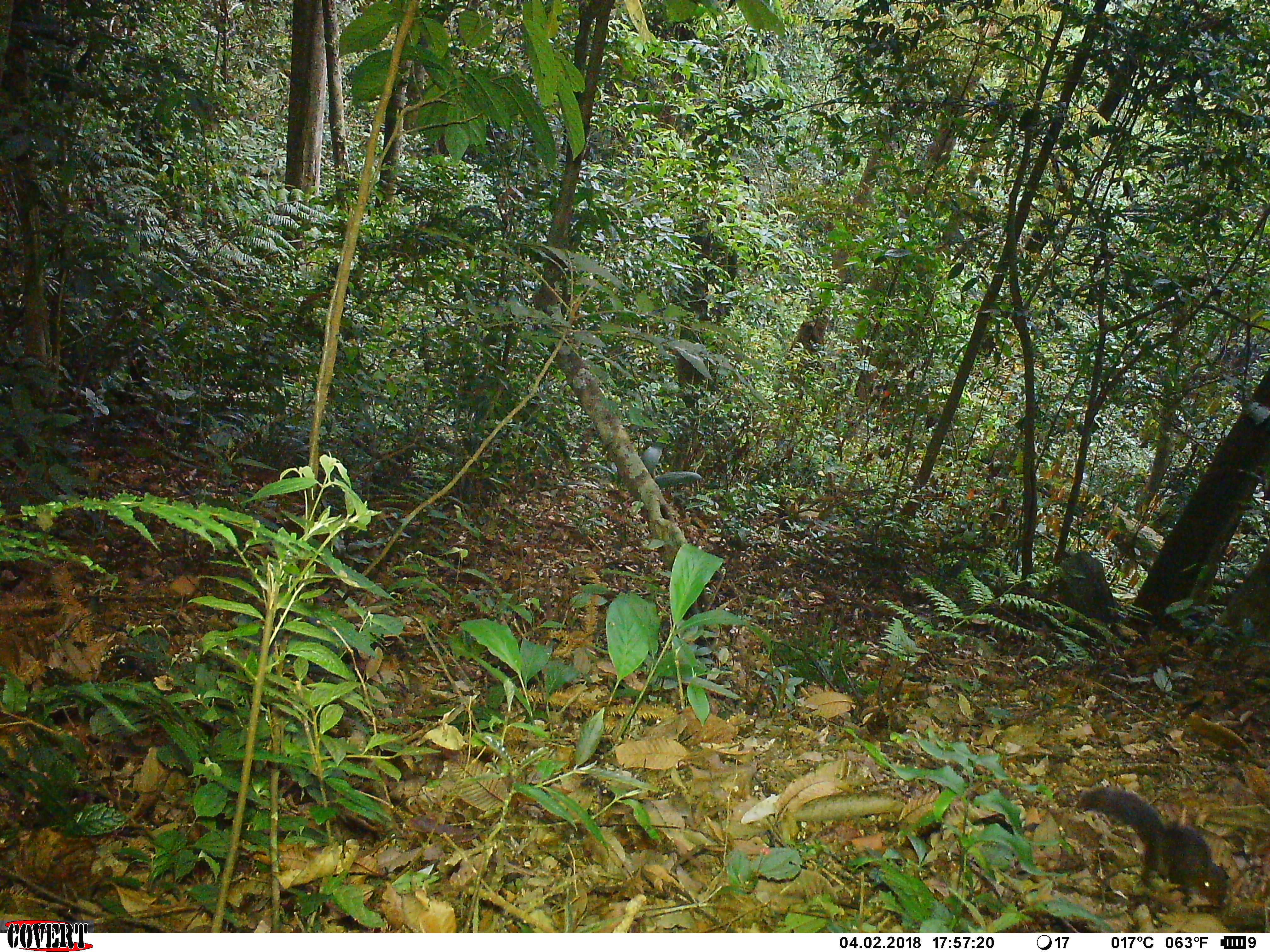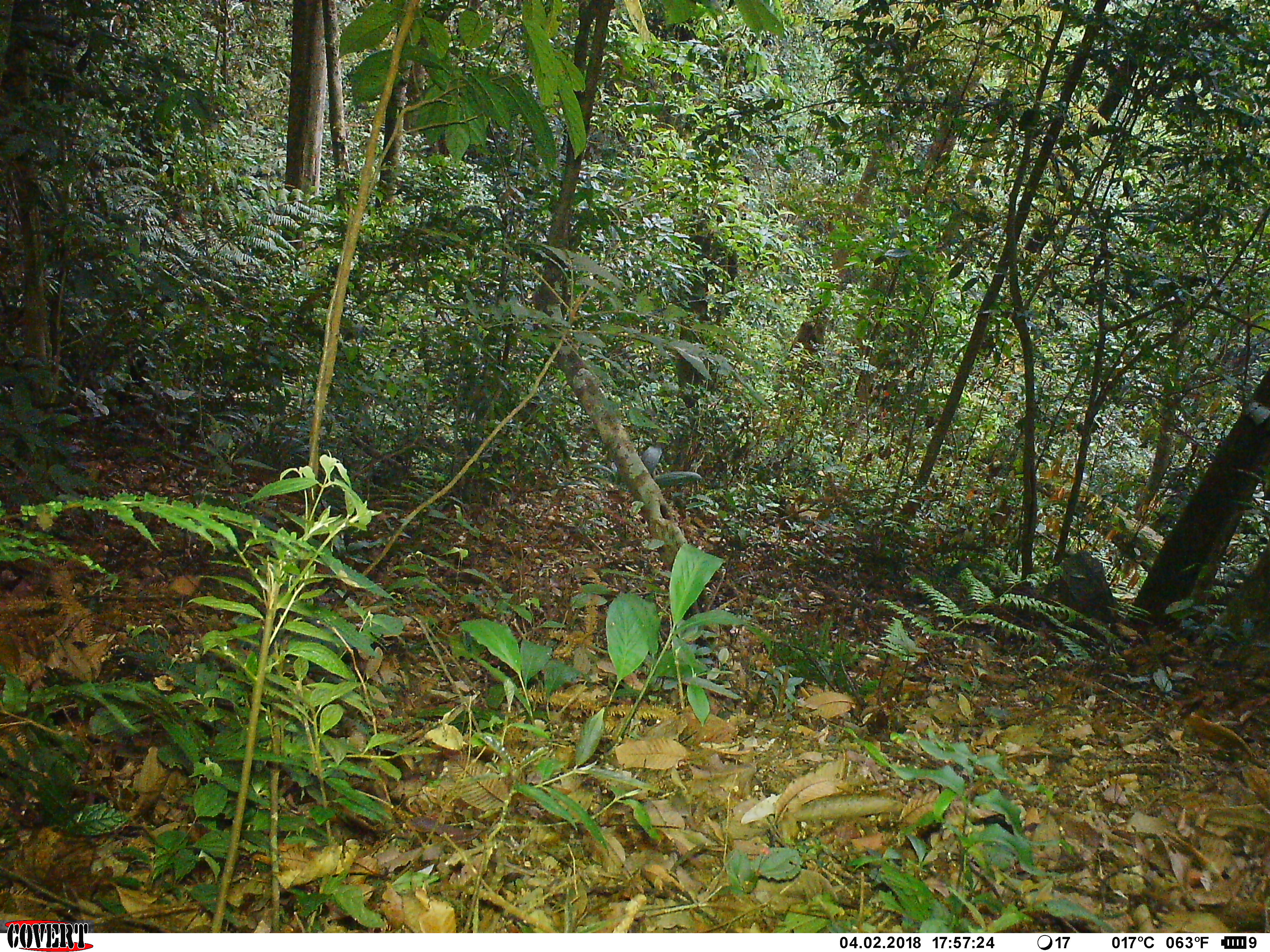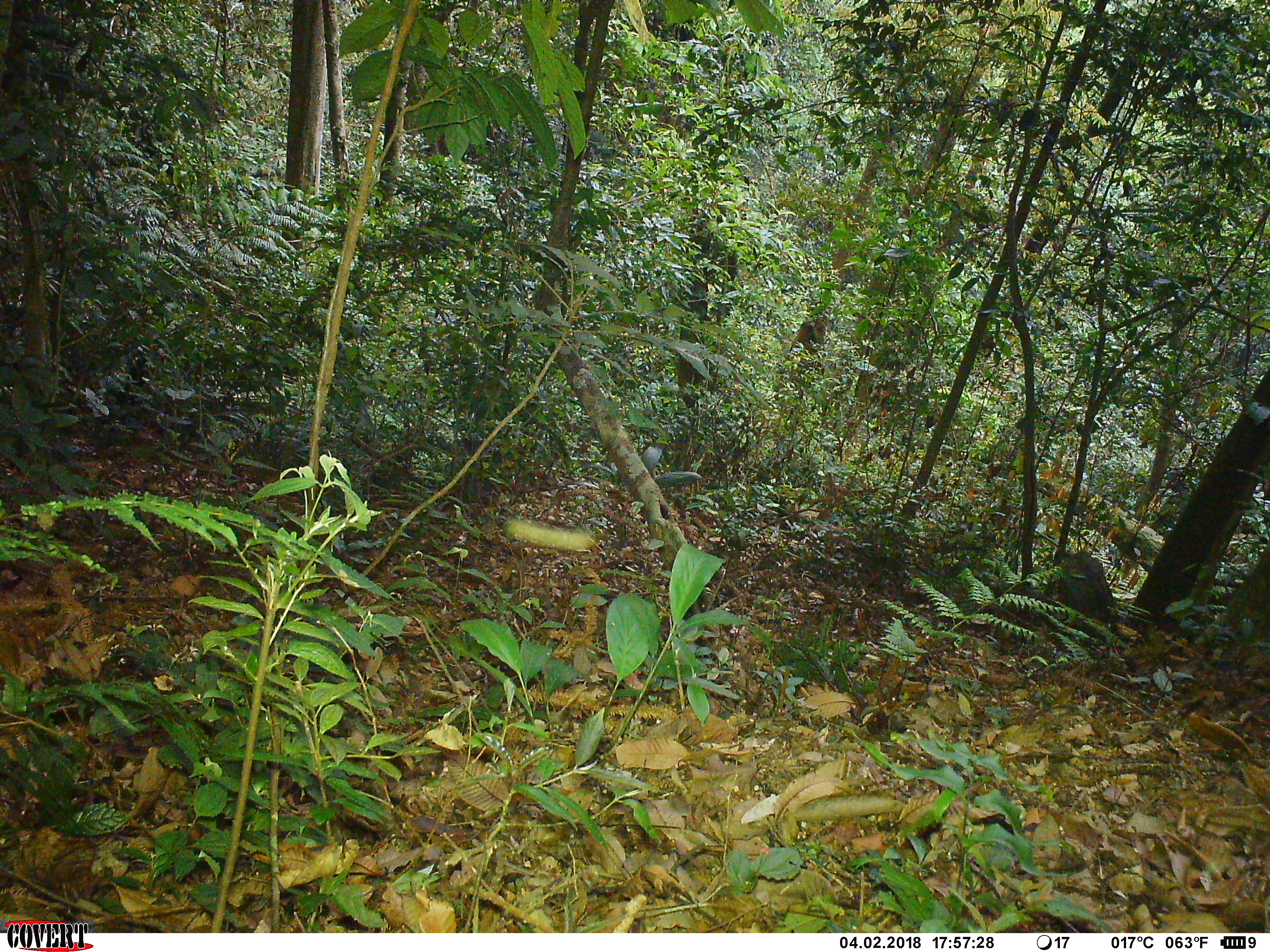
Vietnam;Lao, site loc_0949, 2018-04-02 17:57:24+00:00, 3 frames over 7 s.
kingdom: Animalia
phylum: Chordata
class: Mammalia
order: Rodentia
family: Sciuridae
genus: Dremomys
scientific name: Dremomys rufigenis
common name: red-cheeked squirrel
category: red cheeked squirrel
Red cheeked squirrel (red-cheeked squirrel) (Dremomys rufigenis). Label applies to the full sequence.